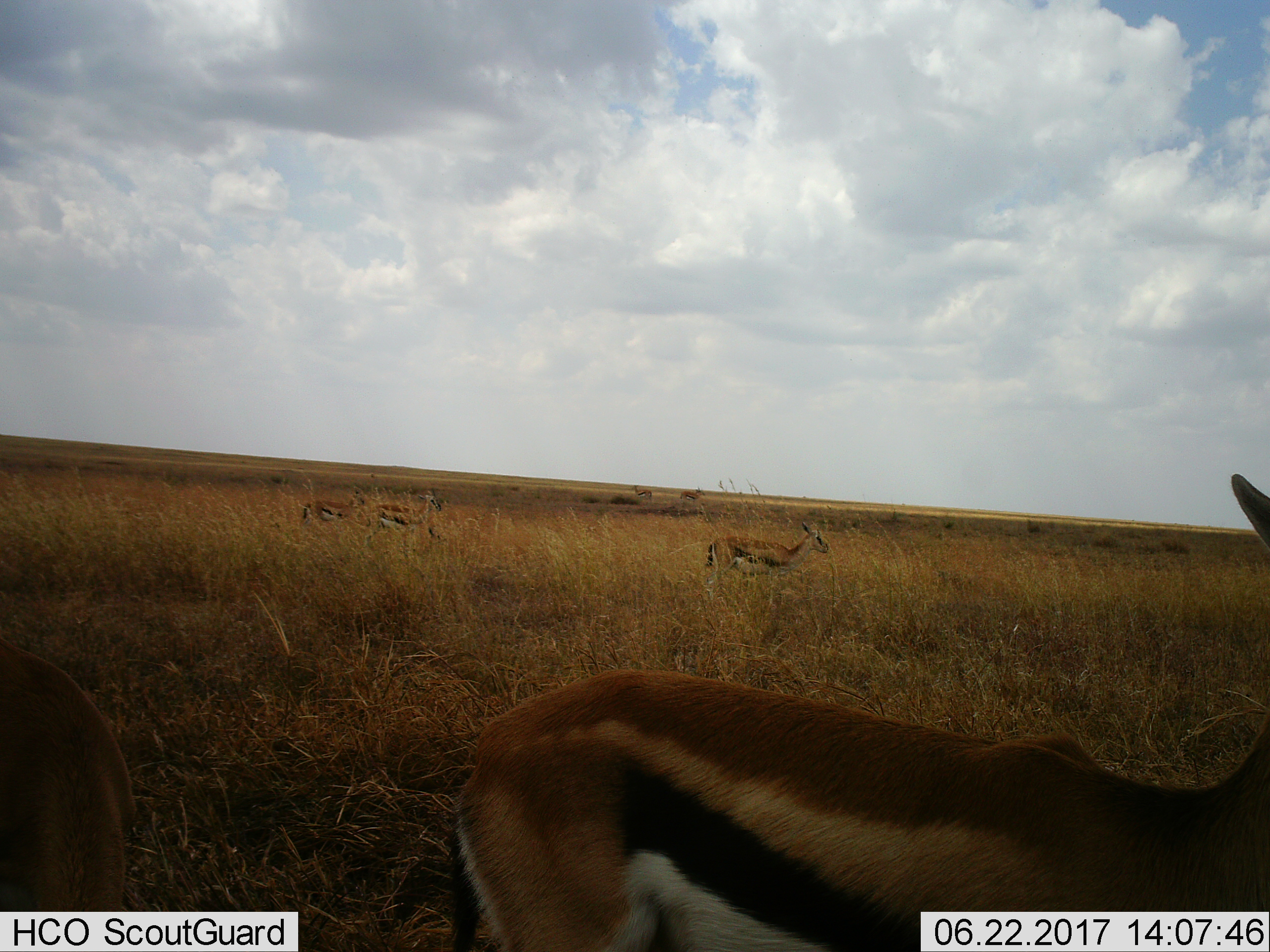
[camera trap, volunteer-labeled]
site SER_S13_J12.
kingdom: Animalia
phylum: Chordata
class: Mammalia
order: Artiodactyla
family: Bovidae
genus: Eudorcas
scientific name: Eudorcas thomsonii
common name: thomson's gazelle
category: gazellethomsons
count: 6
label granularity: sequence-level